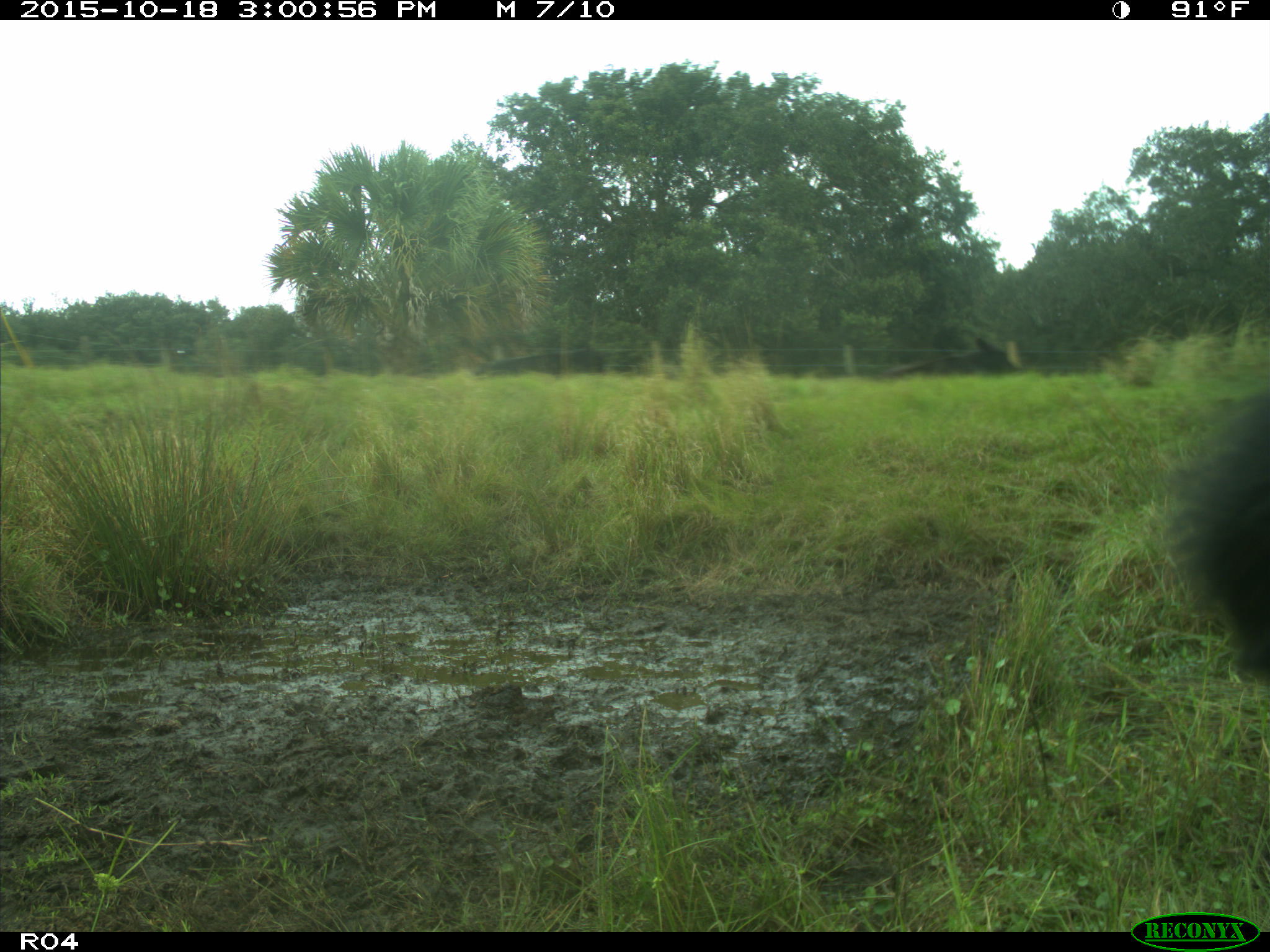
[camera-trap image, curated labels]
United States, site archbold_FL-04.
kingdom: Animalia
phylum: Chordata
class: Mammalia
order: Artiodactyla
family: Bovidae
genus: Bos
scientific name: Bos taurus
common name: domestic cow